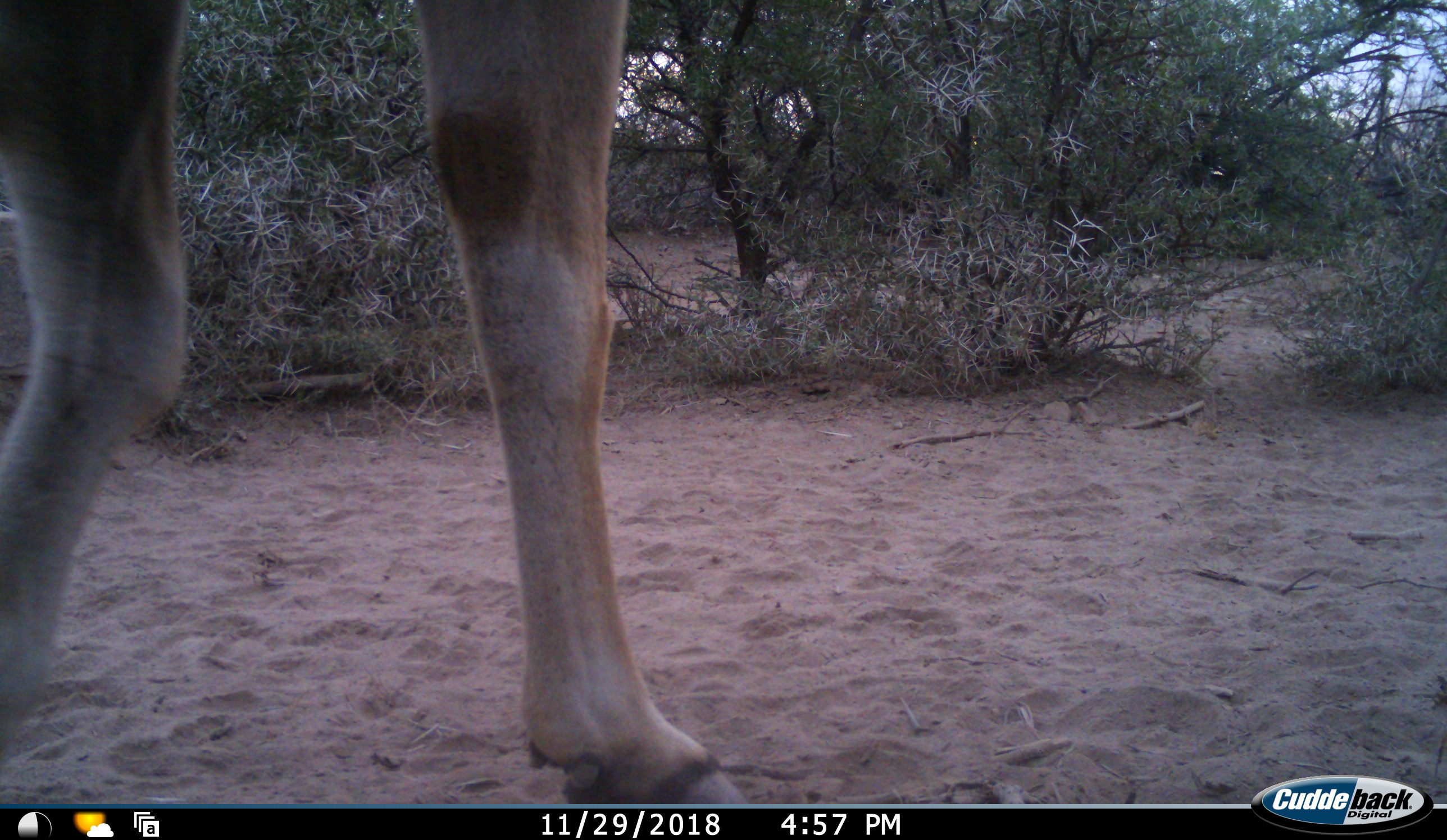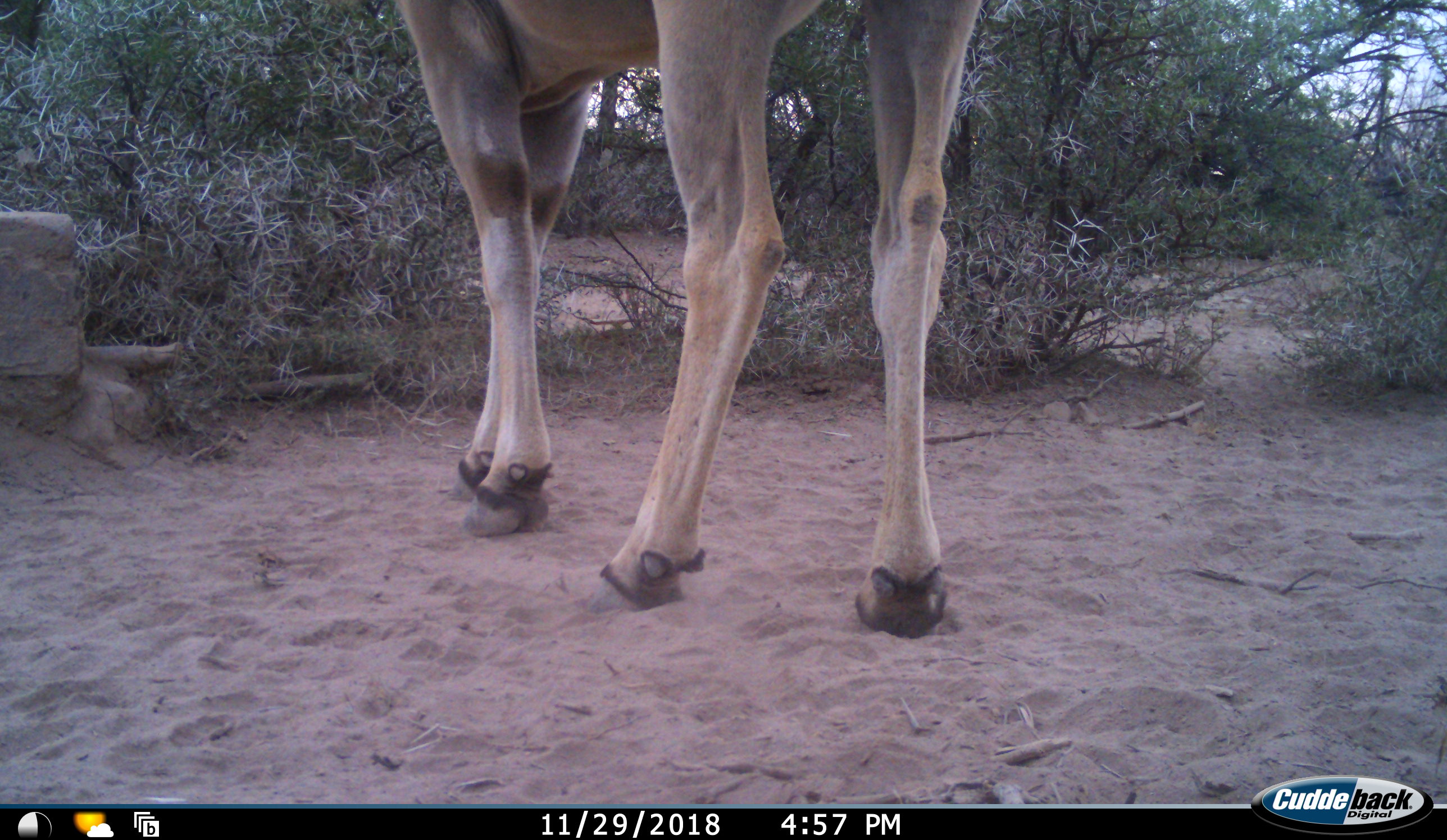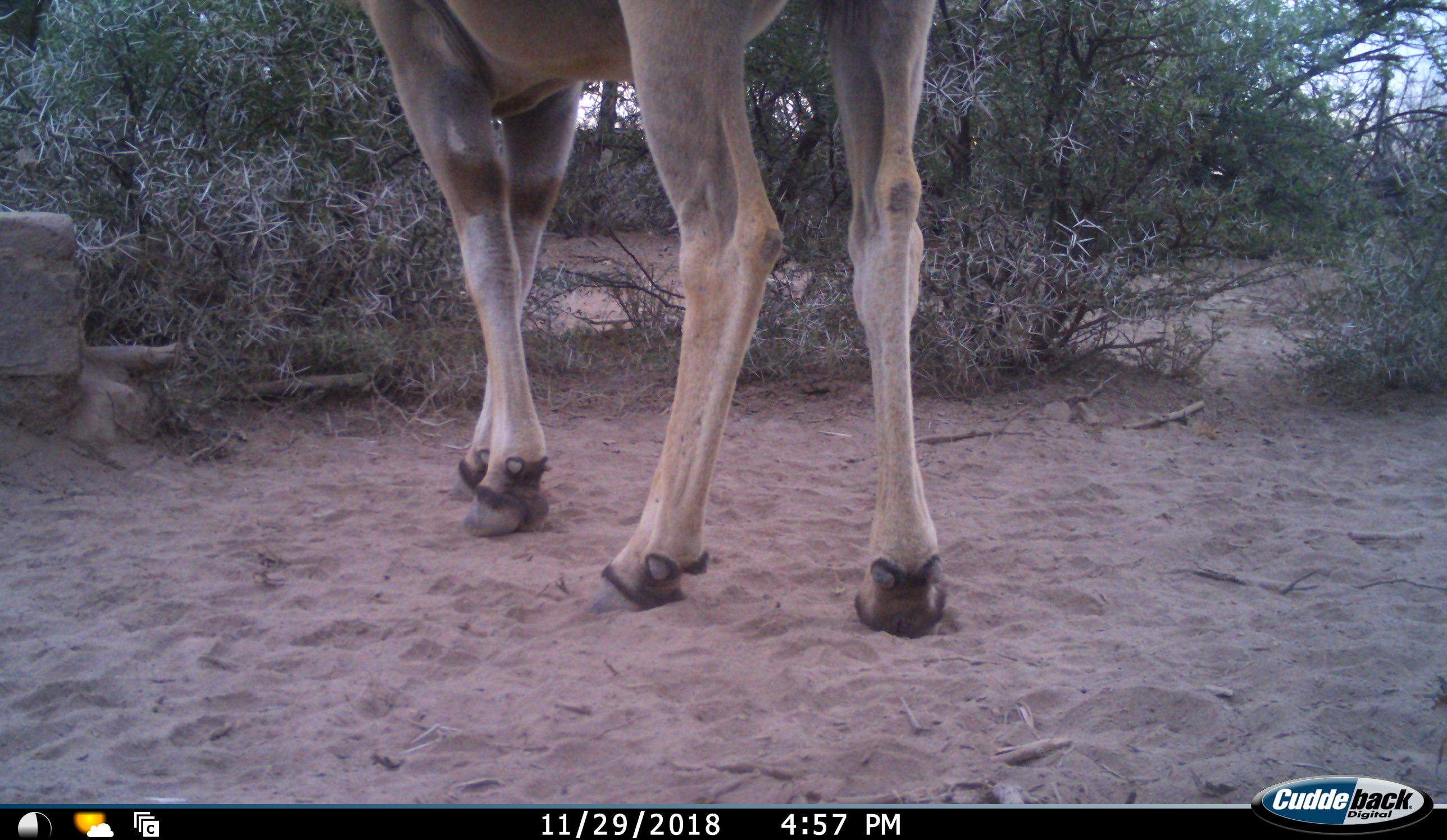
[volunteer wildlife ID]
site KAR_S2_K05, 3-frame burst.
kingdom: Animalia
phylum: Chordata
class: Mammalia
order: Artiodactyla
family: Bovidae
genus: Tragelaphus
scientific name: Tragelaphus oryx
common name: eland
Eland (Tragelaphus oryx), count 1. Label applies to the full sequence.